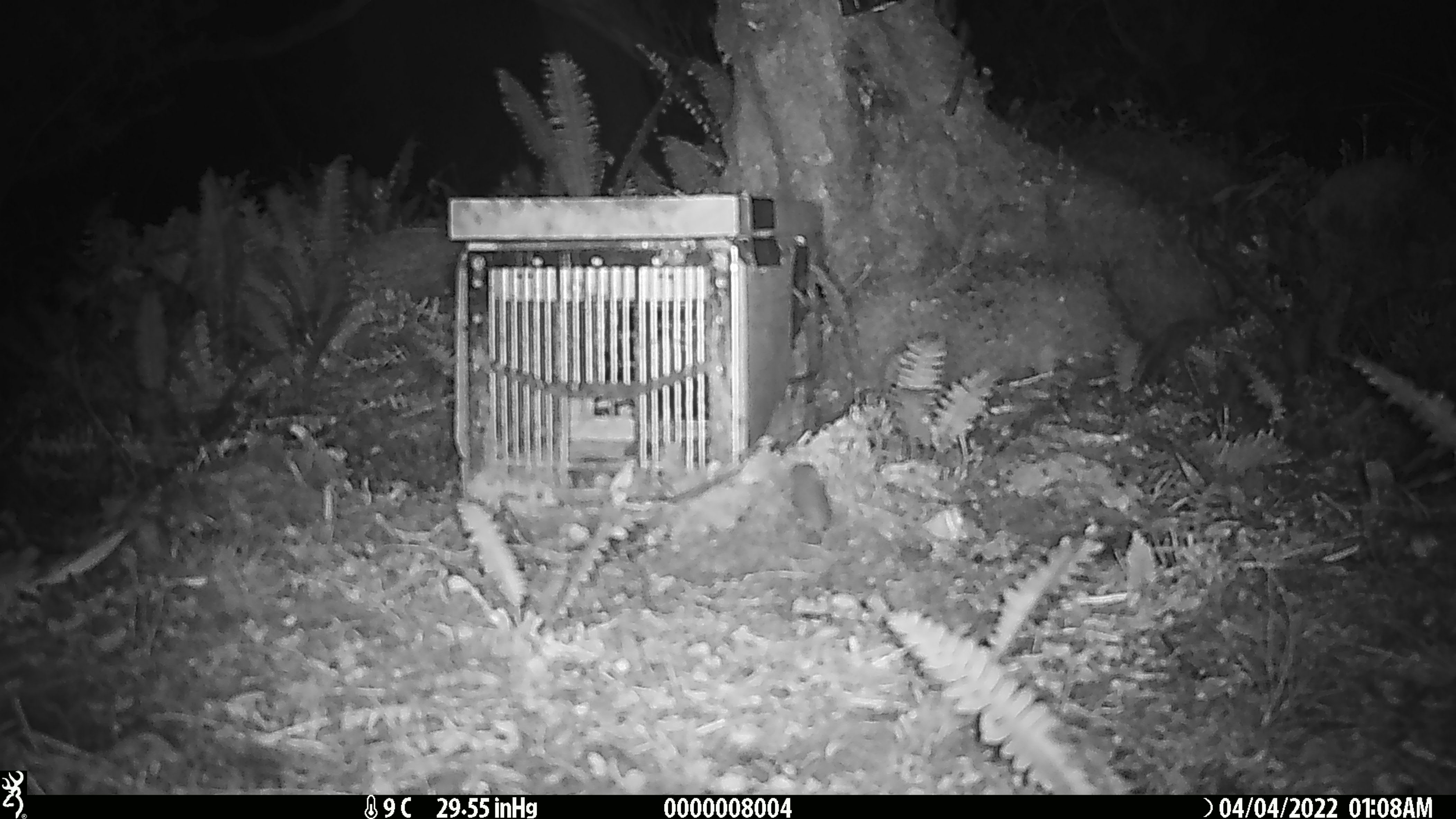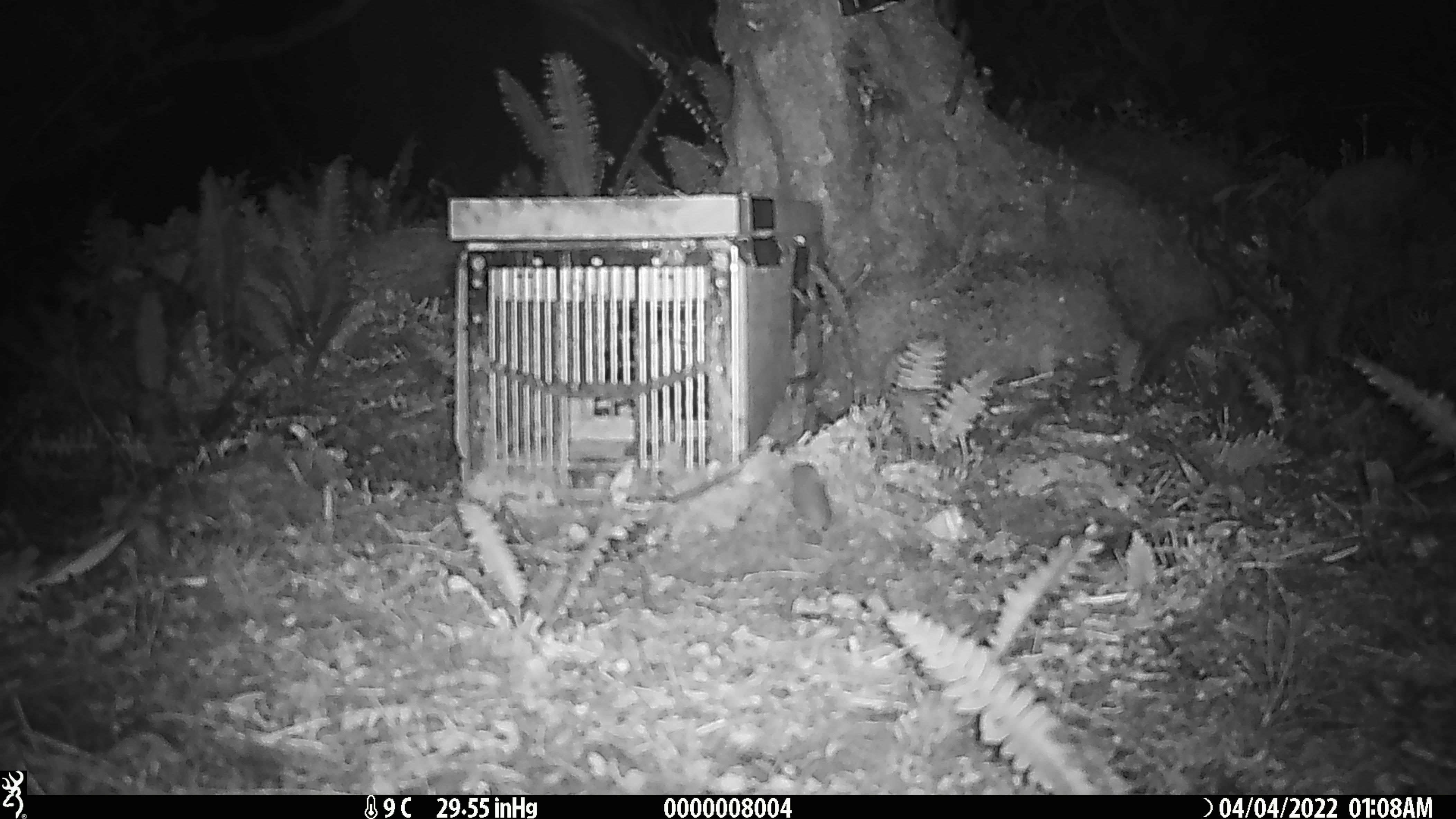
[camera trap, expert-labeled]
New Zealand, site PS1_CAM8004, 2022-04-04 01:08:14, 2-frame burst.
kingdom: Animalia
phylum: Chordata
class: Mammalia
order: Rodentia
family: Muridae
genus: Mus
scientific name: Mus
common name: mouse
Mouse (Mus).